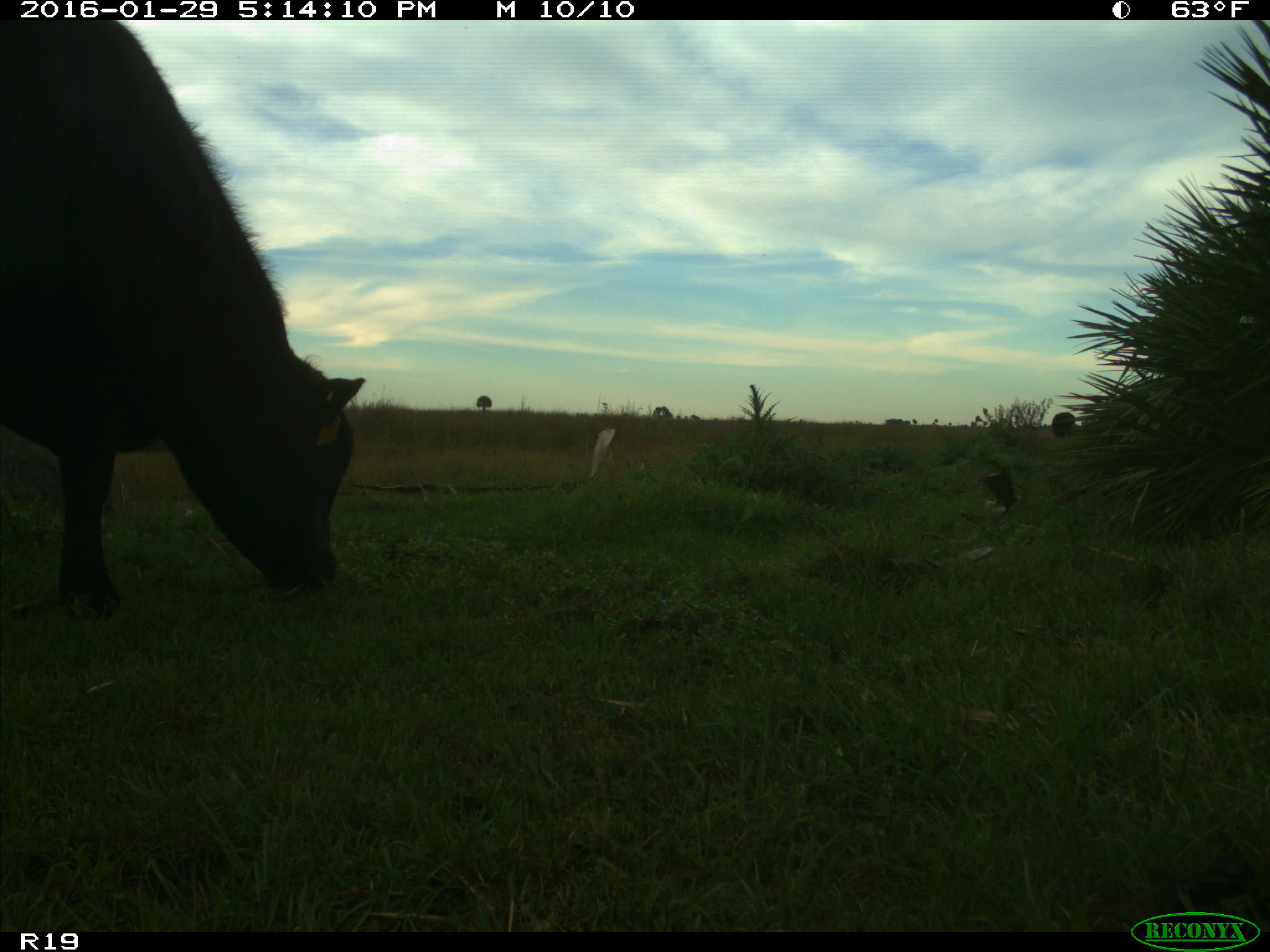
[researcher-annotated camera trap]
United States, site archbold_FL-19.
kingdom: Animalia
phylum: Chordata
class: Mammalia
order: Artiodactyla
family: Bovidae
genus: Bos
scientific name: Bos taurus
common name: domestic cow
Bos taurus (domestic cow).